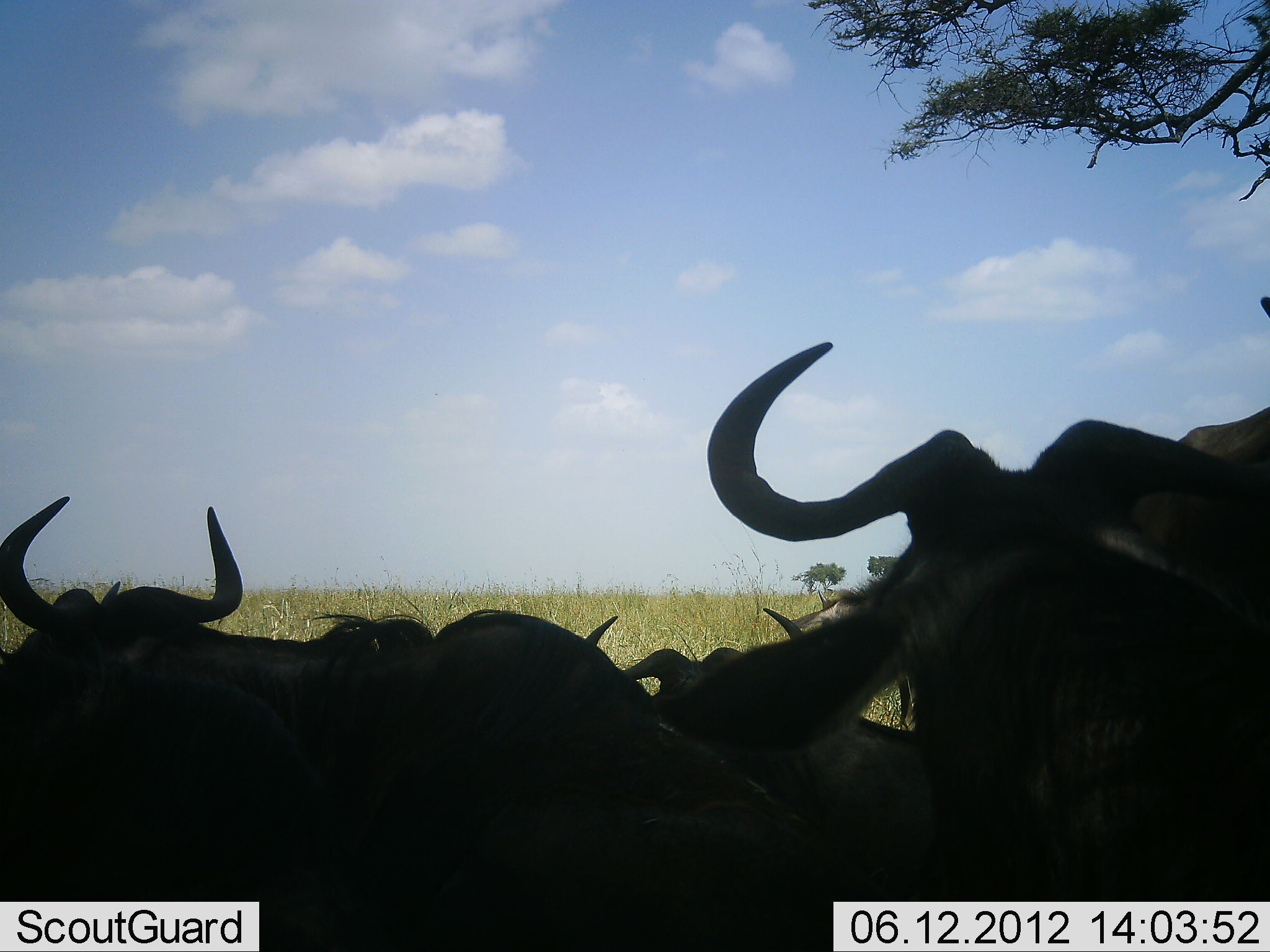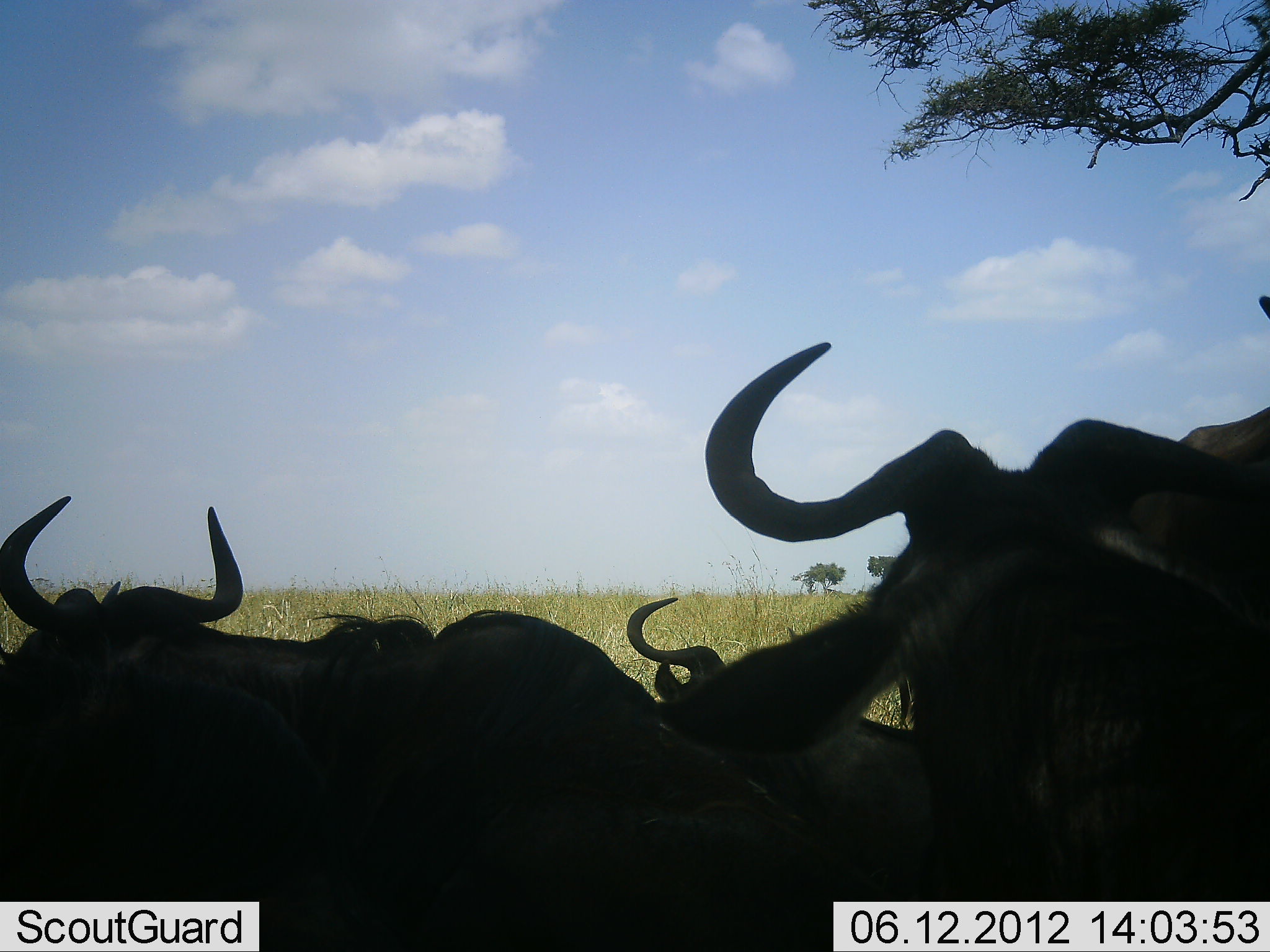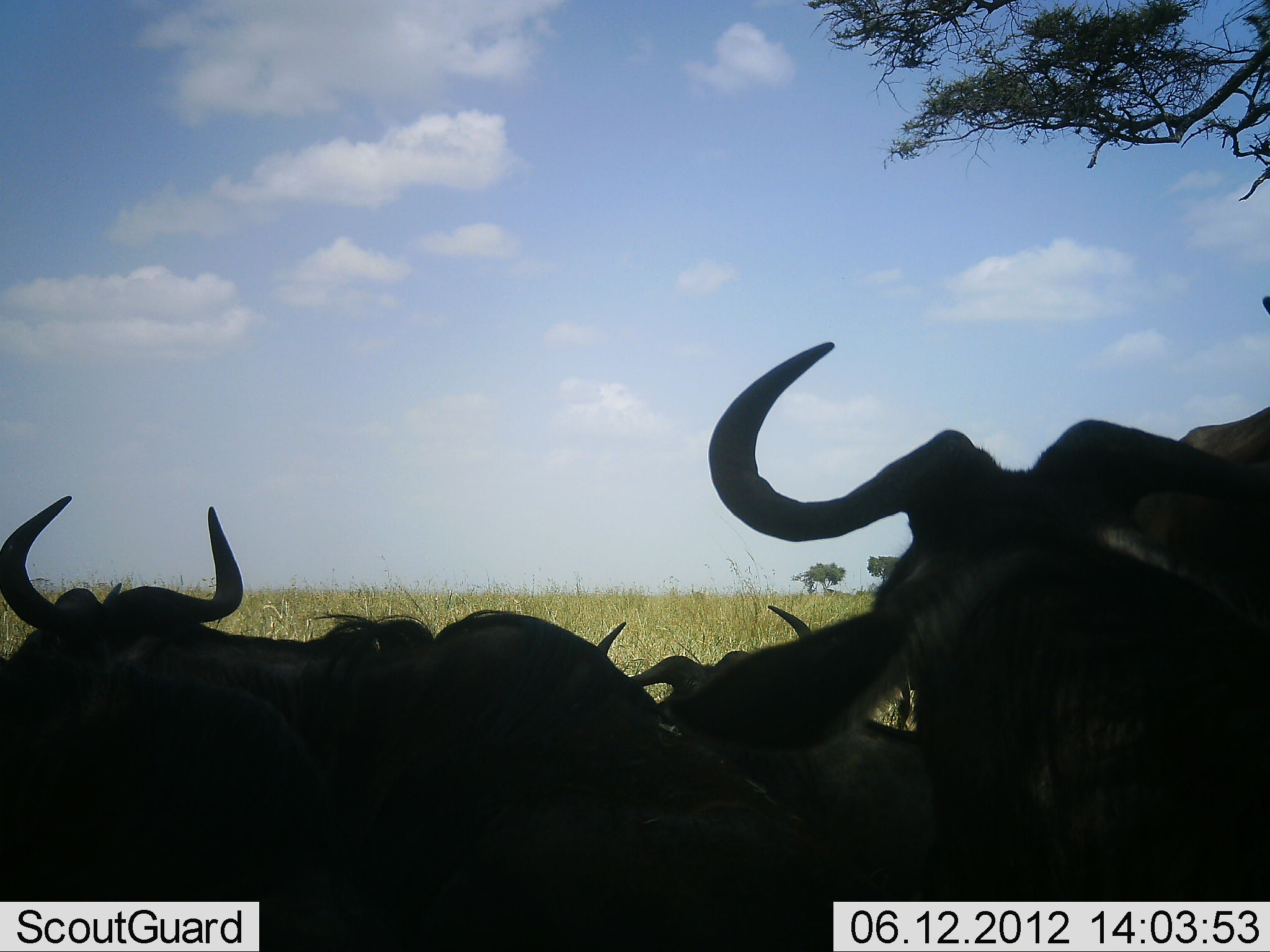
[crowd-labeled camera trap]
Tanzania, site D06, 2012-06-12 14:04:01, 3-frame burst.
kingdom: Animalia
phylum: Chordata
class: Mammalia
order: Artiodactyla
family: Bovidae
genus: Connochaetes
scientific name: Connochaetes taurinus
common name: blue wildebeest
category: wildebeest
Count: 4.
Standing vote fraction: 10%.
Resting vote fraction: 50%.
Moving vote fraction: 20%.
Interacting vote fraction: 20%.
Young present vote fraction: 0%.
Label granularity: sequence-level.